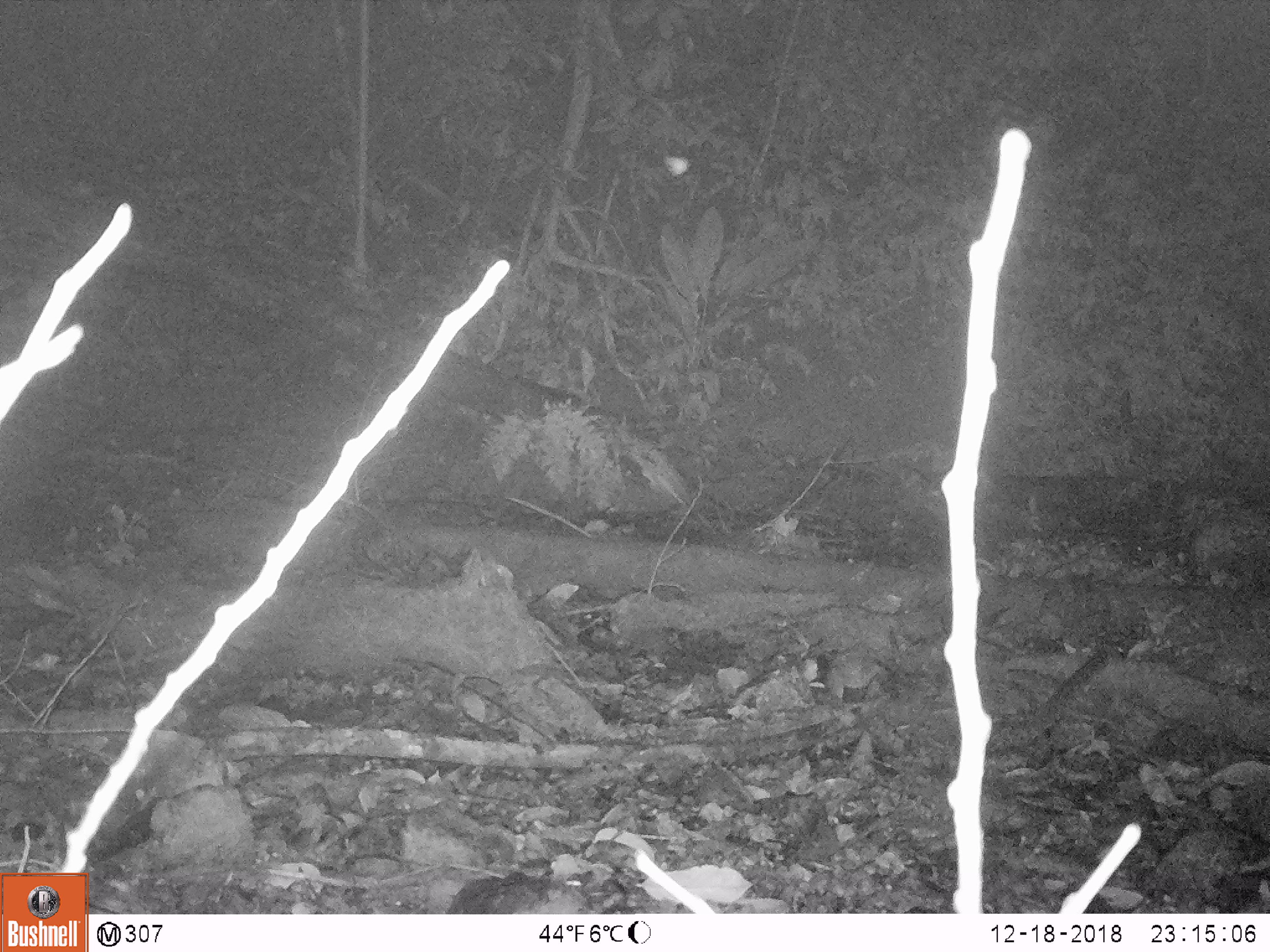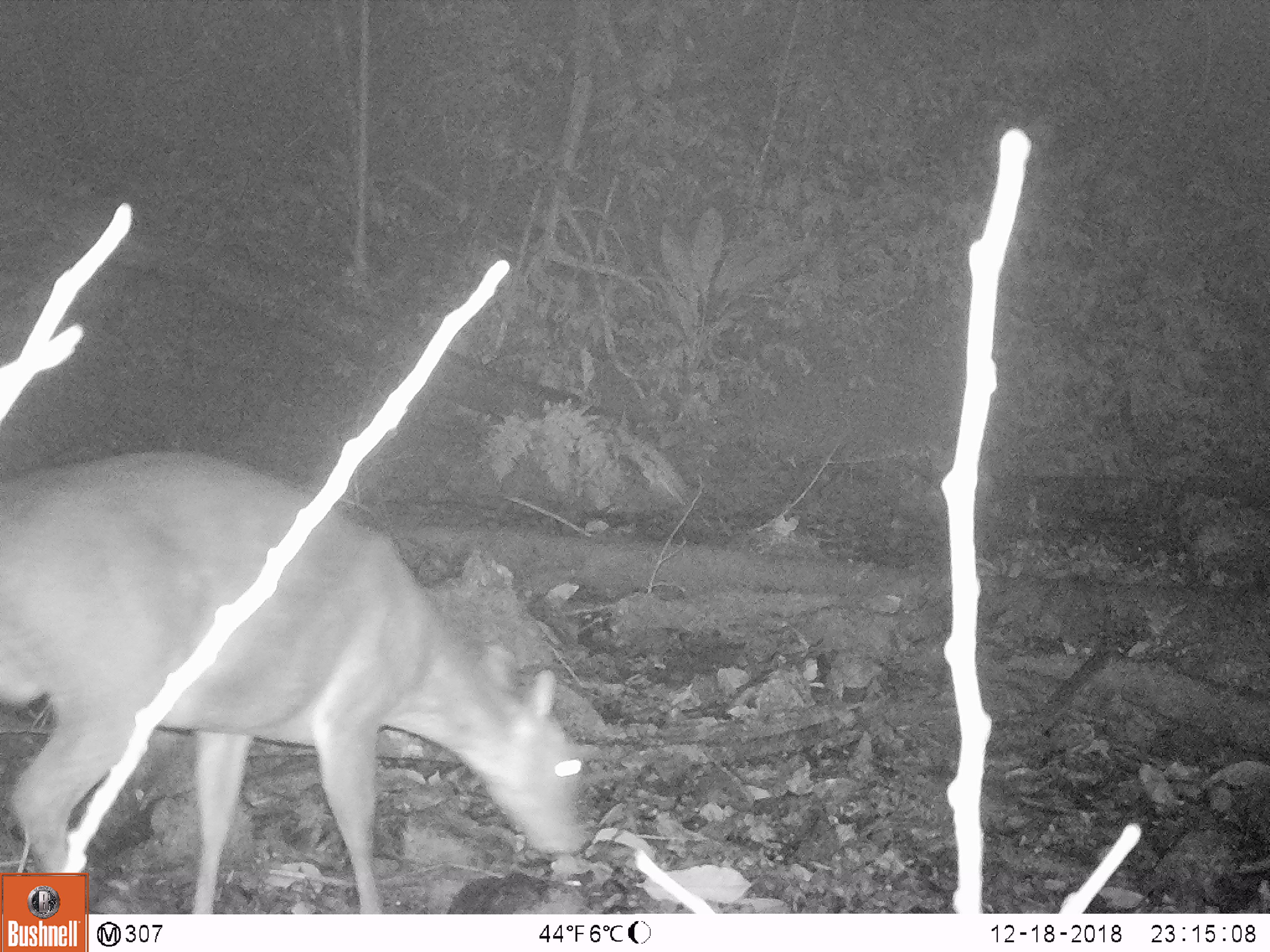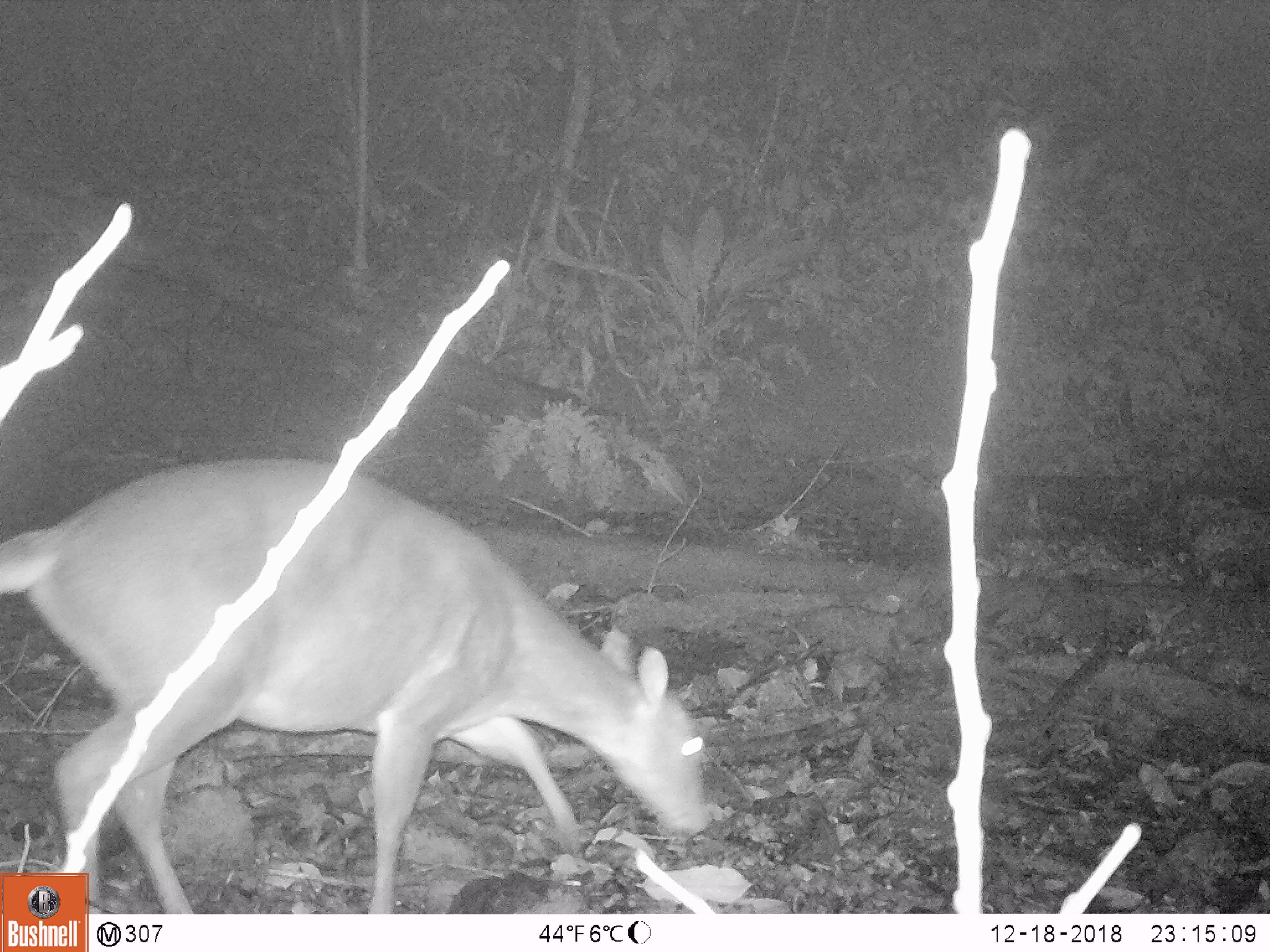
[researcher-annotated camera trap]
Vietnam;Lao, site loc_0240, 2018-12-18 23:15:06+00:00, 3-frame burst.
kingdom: Animalia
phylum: Chordata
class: Mammalia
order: Artiodactyla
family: Cervidae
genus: Muntiacus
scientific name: Muntiacus vuquangensis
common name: large-antlered muntjac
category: large antlered muntjac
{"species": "large antlered muntjac (large-antlered muntjac) (Muntiacus vuquangensis)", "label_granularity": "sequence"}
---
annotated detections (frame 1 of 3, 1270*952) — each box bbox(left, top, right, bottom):
large antlered muntjac: bbox(633, 136, 722, 218)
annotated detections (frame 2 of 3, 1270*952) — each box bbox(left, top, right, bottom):
large antlered muntjac: bbox(0, 451, 587, 914)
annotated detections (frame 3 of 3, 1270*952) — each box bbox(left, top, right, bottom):
large antlered muntjac: bbox(0, 455, 709, 914)